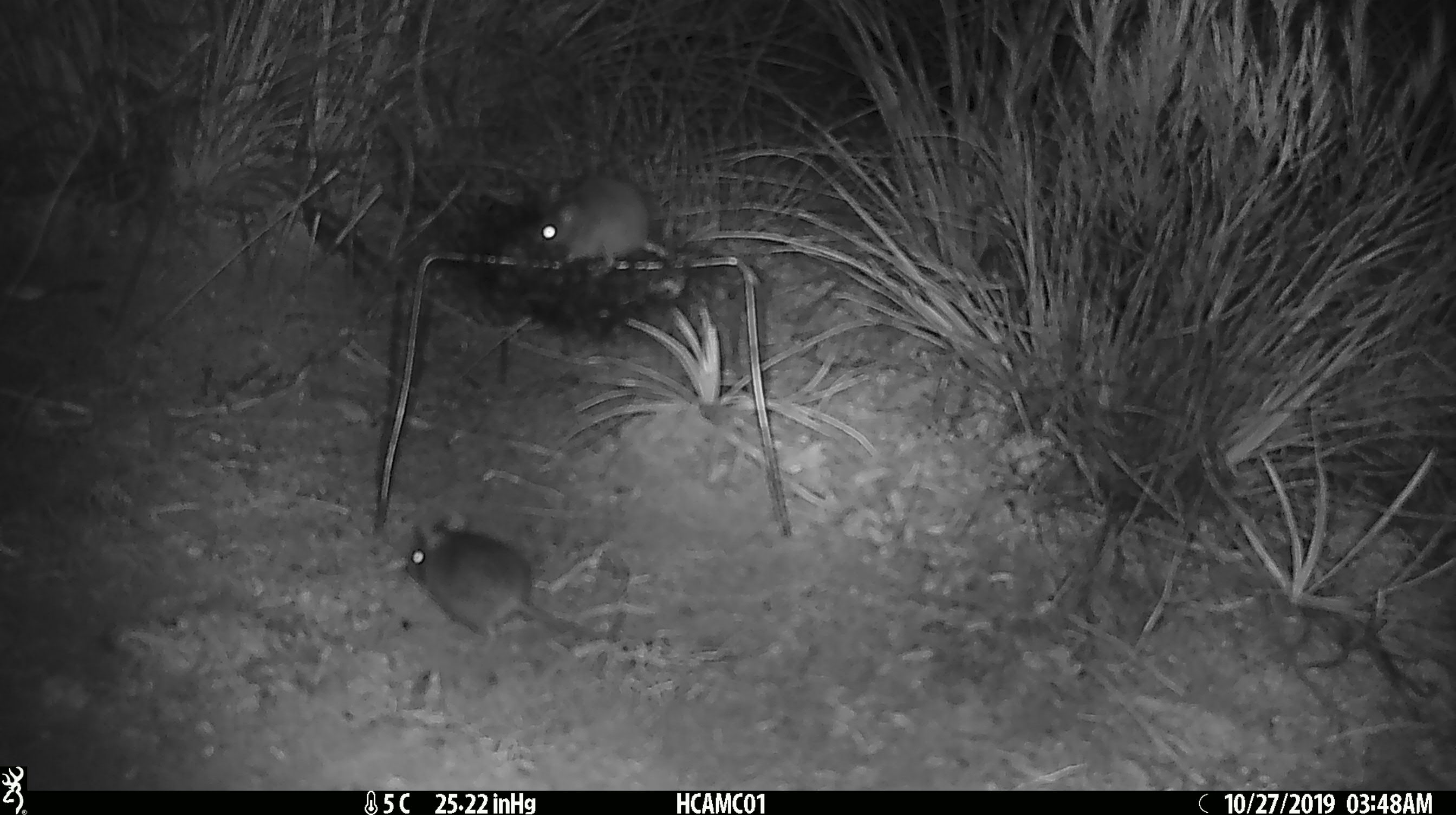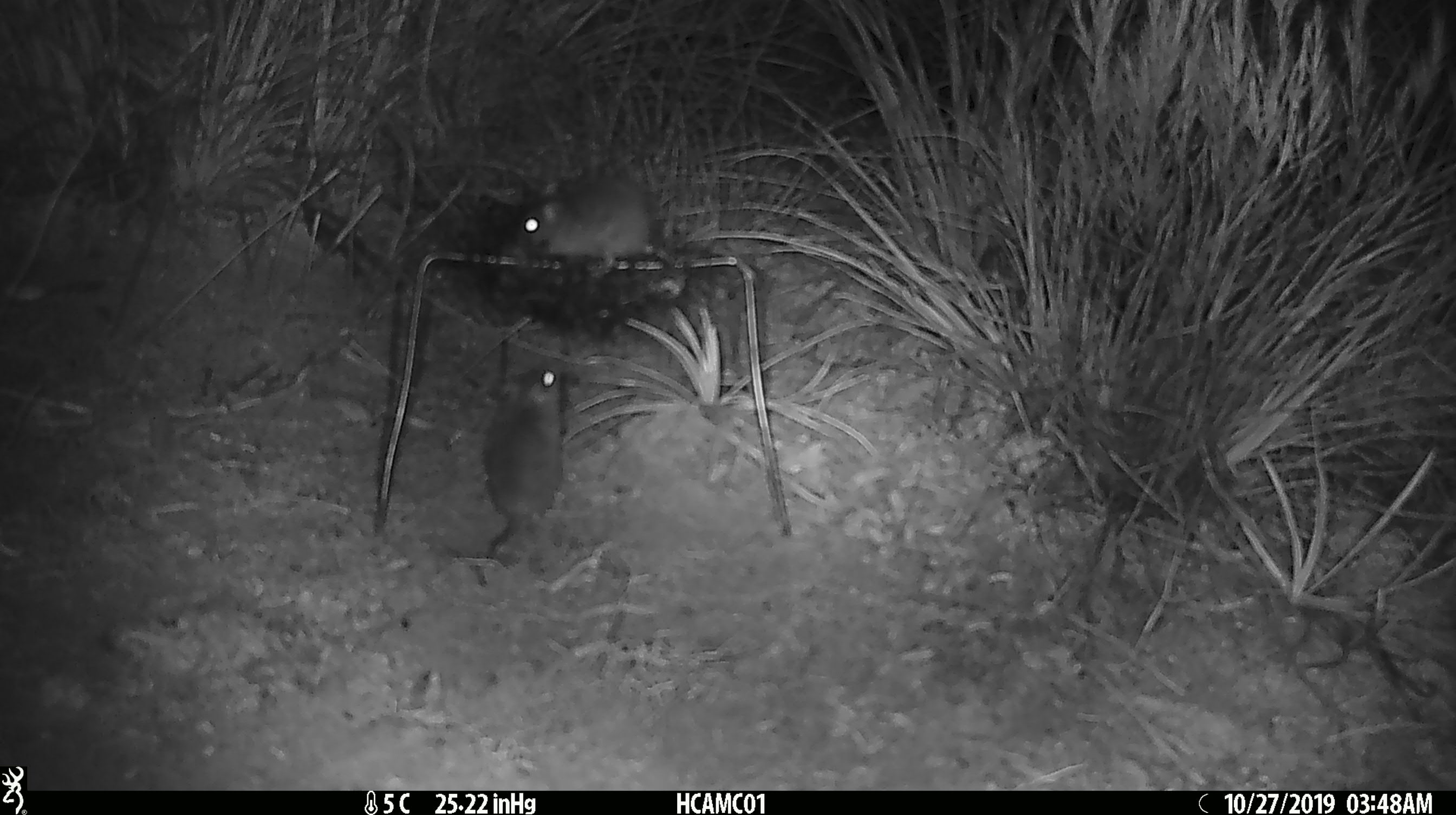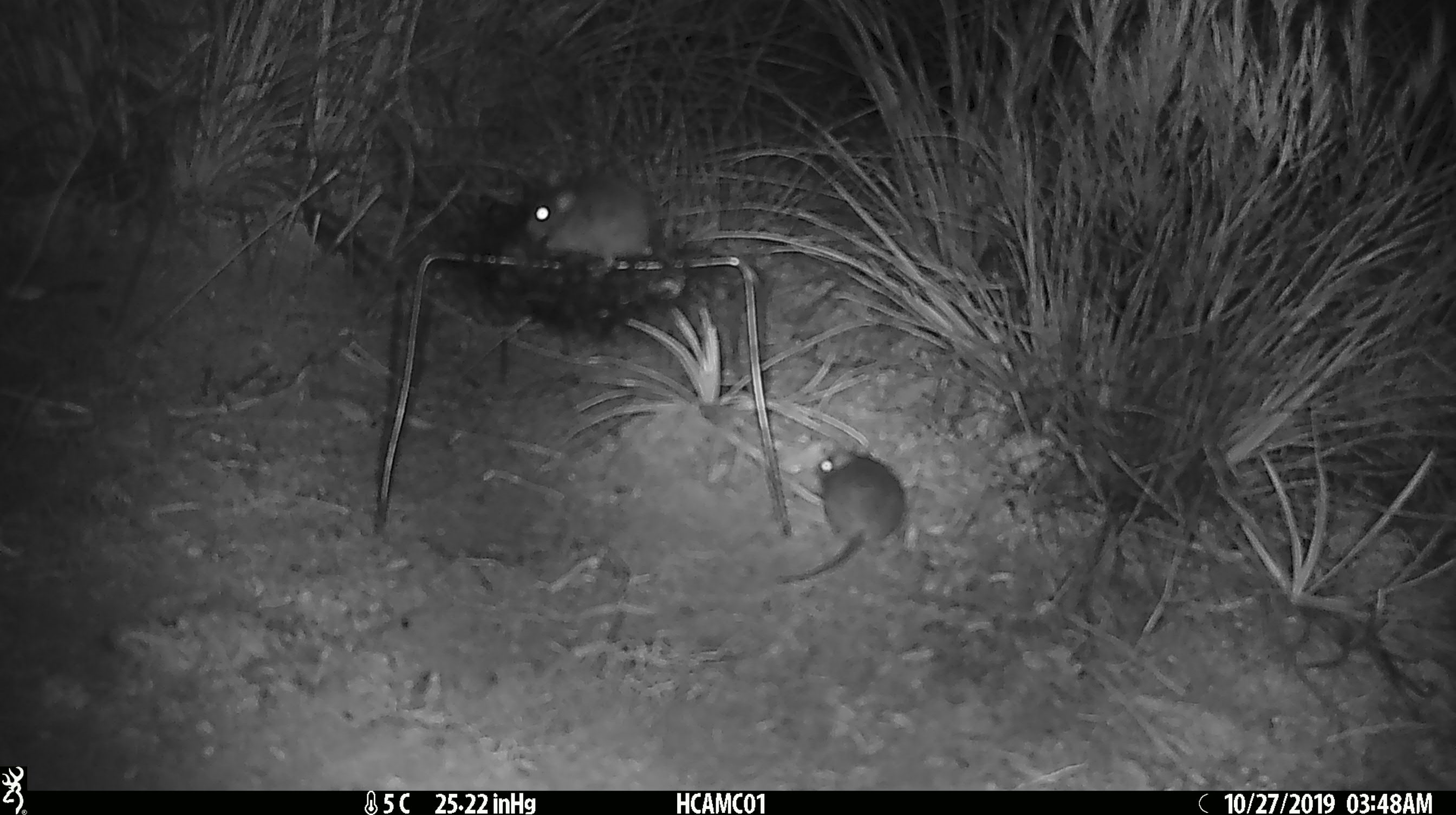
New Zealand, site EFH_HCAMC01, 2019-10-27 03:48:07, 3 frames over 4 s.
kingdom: Animalia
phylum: Chordata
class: Mammalia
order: Rodentia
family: Muridae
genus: Mus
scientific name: Mus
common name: mouse